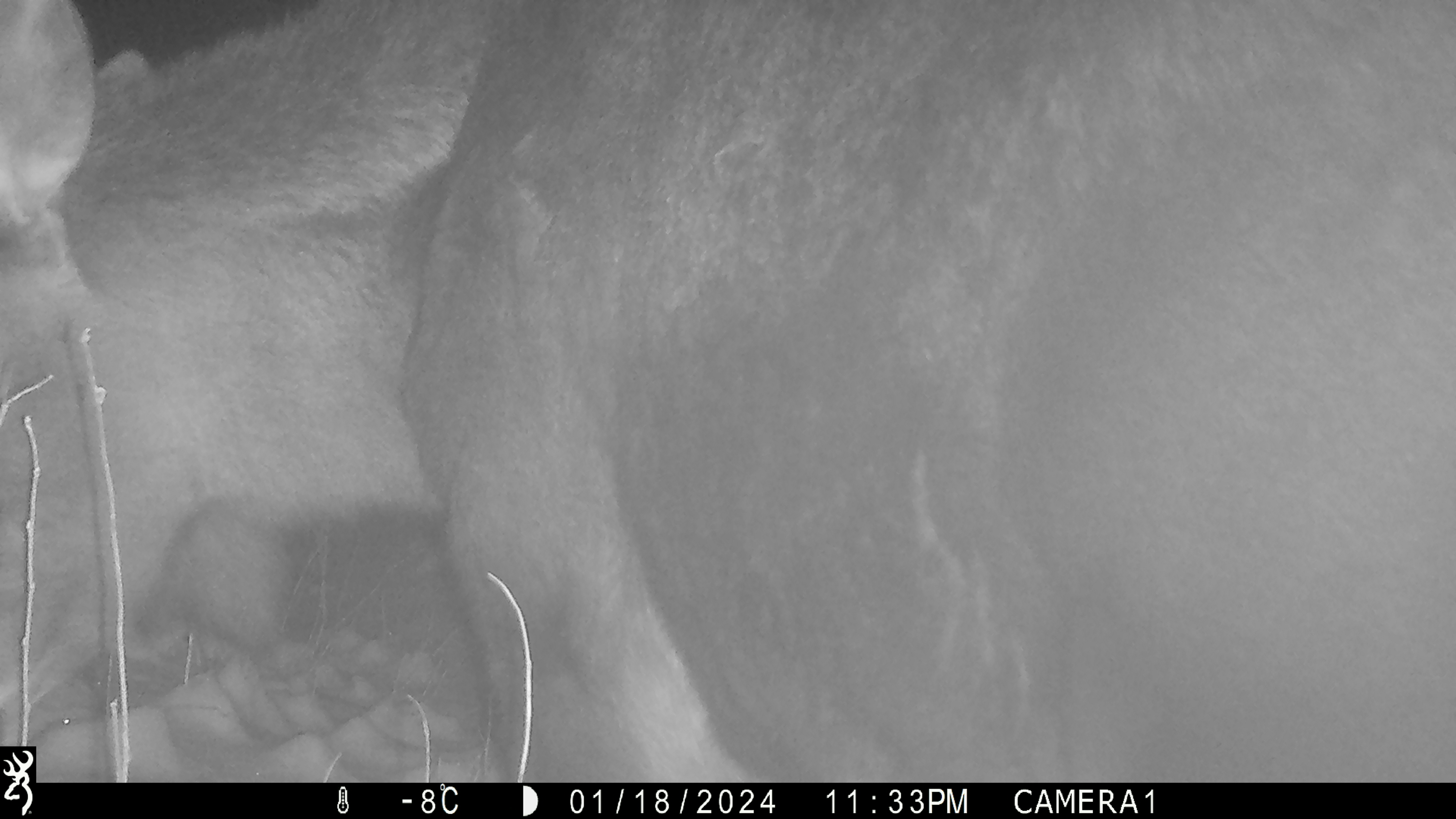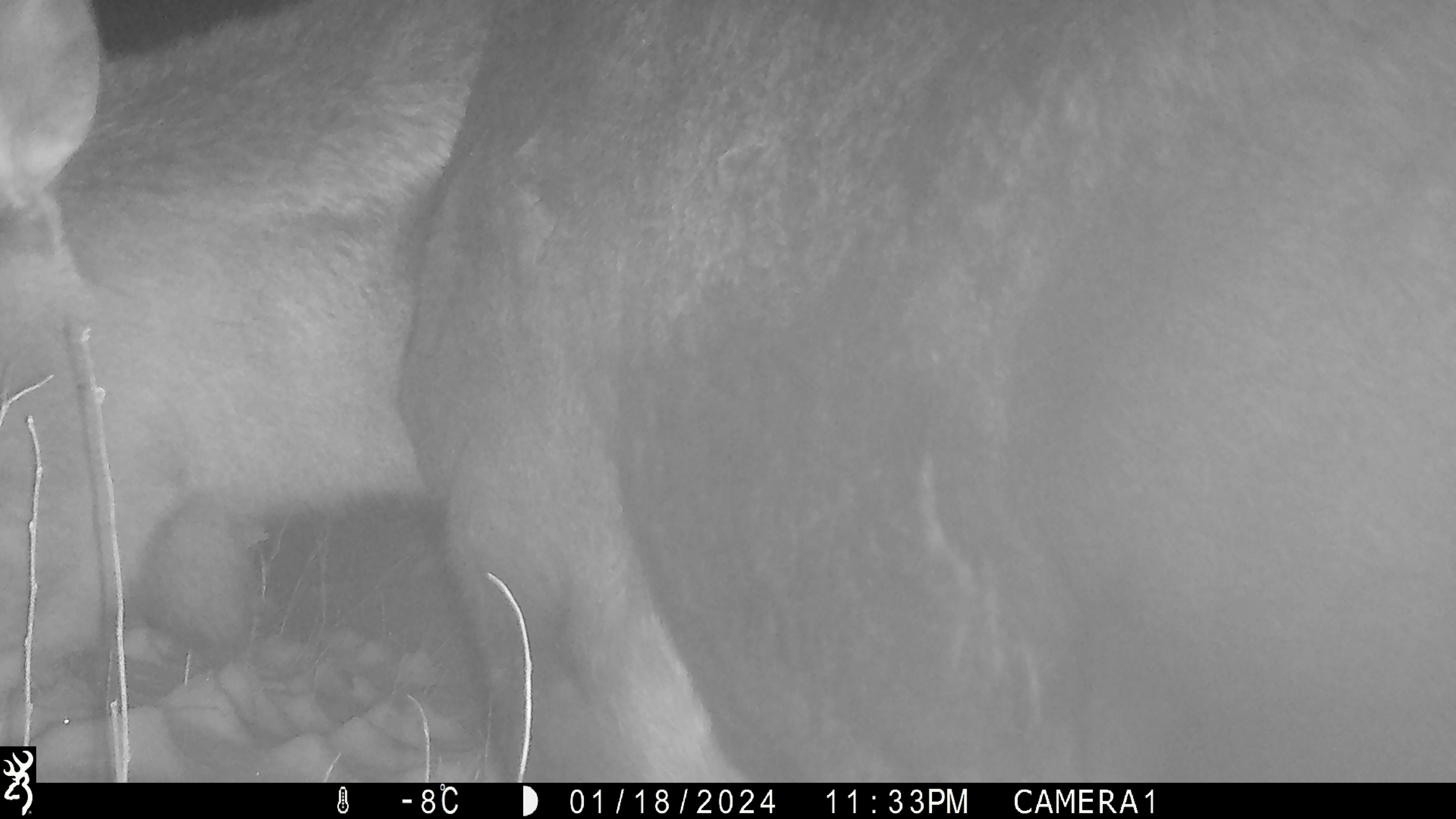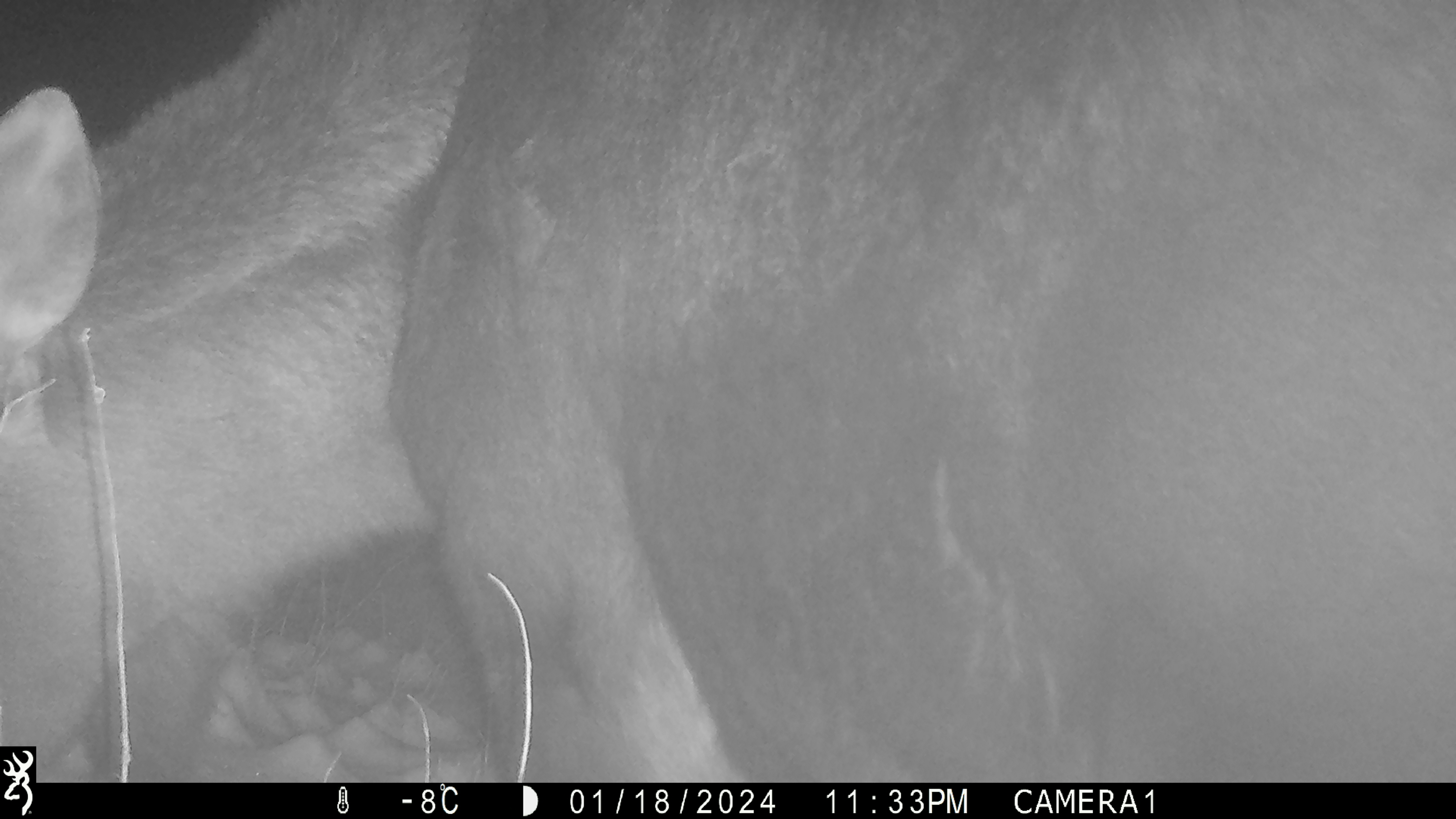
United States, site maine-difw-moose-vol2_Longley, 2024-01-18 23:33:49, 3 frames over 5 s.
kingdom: Animalia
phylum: Chordata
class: Mammalia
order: Artiodactyla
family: Cervidae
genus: Alces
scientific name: Alces alces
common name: moose